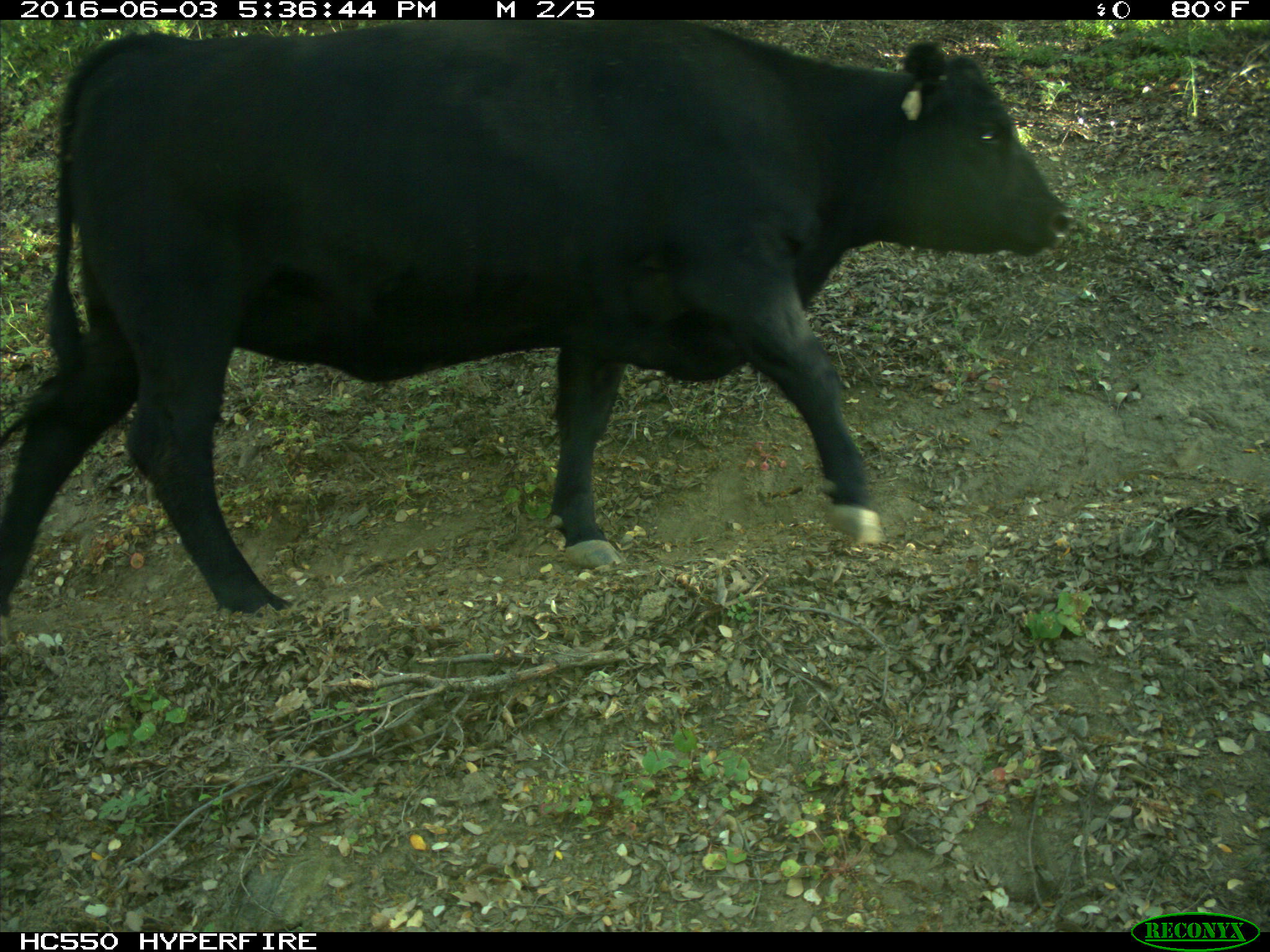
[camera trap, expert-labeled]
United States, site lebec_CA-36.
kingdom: Animalia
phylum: Chordata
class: Mammalia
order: Artiodactyla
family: Bovidae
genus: Bos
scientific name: Bos taurus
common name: domestic cow